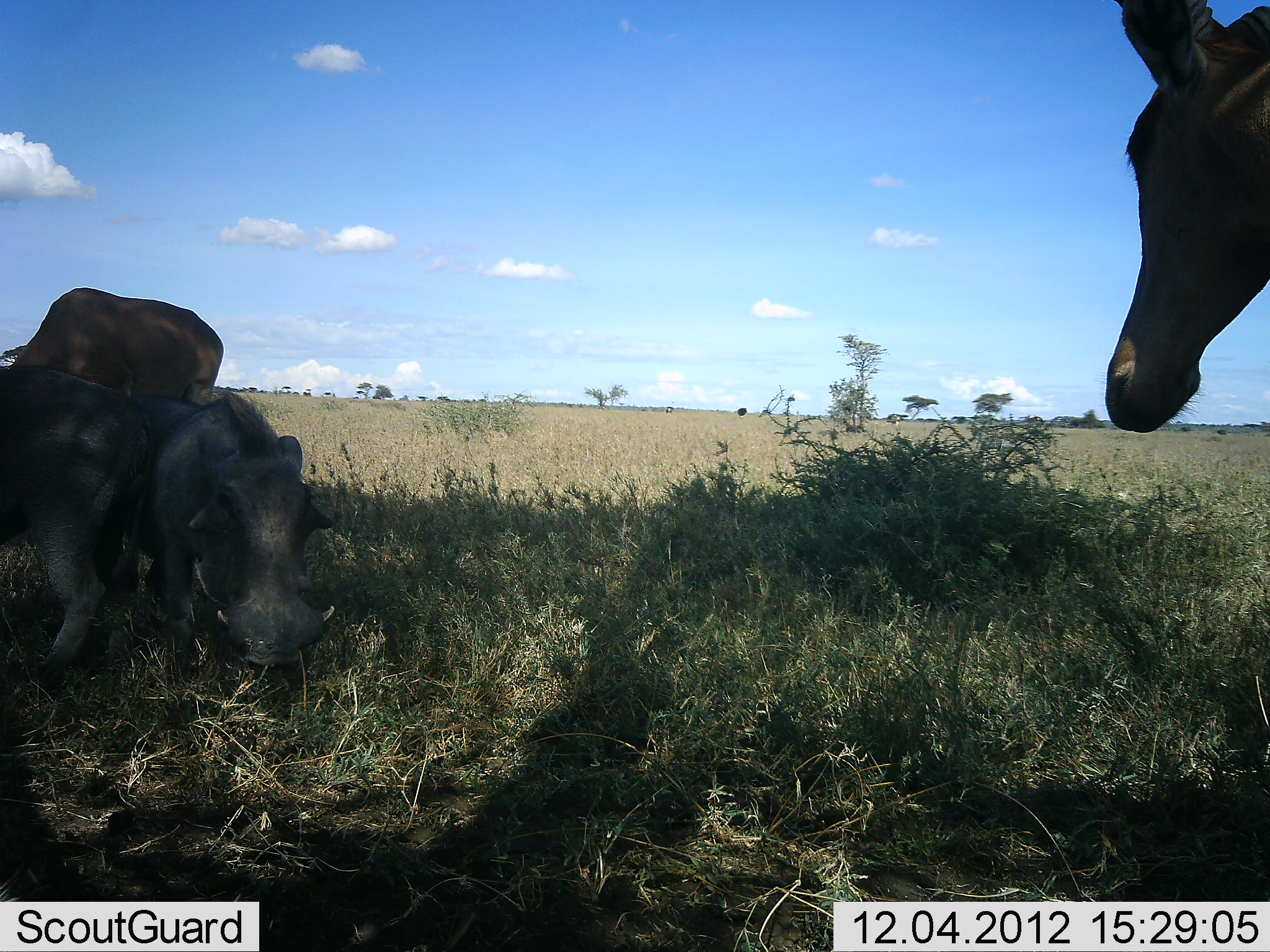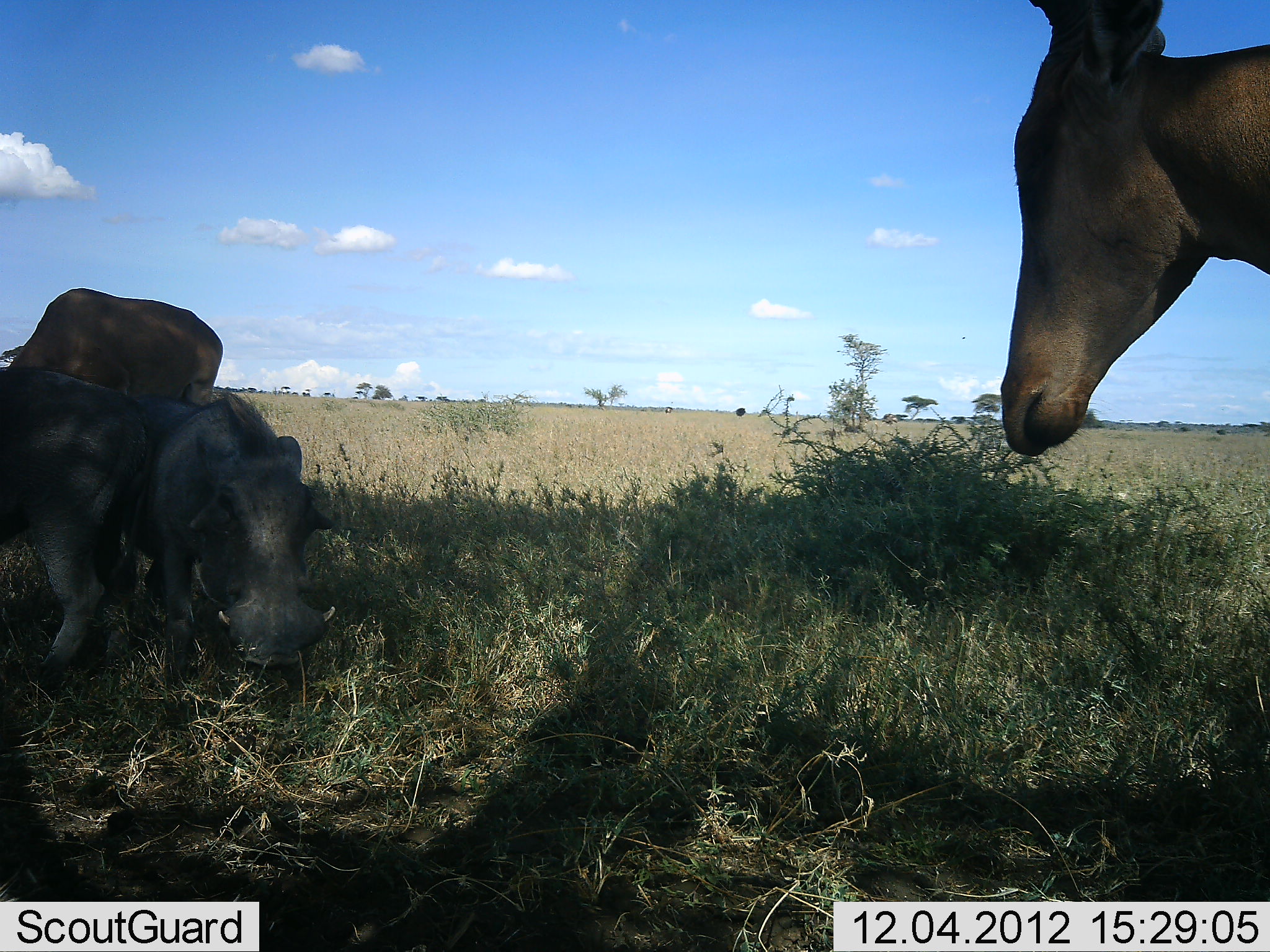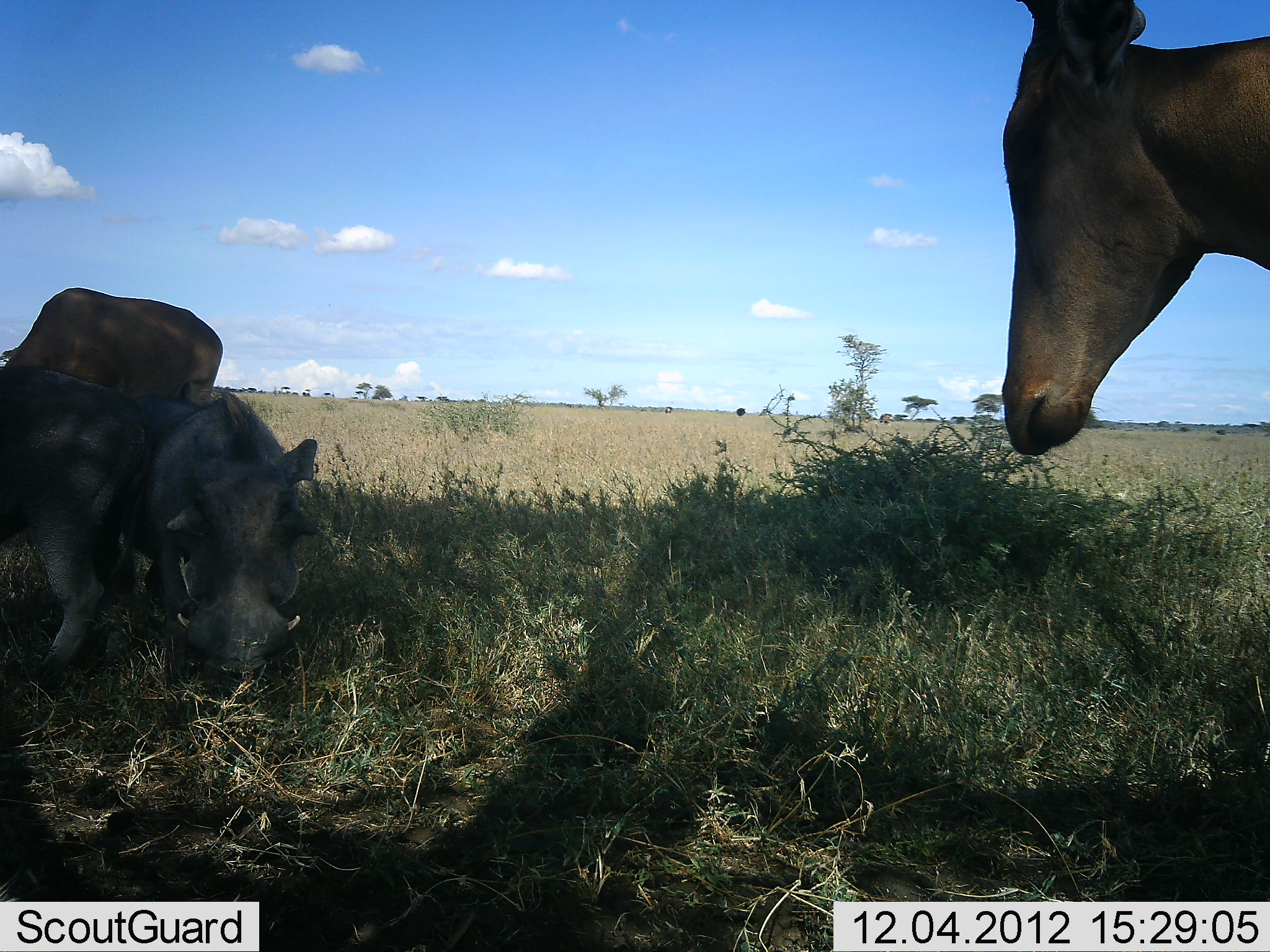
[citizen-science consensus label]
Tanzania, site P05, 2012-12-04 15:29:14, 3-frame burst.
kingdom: Animalia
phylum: Chordata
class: Mammalia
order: Artiodactyla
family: Bovidae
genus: Alcelaphus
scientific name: Alcelaphus buselaphus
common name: hartebeest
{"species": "hartebeest (Alcelaphus buselaphus)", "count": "2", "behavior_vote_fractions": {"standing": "100%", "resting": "8%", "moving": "8%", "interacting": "8%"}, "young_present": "0%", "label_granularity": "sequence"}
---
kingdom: Animalia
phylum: Chordata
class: Mammalia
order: Artiodactyla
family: Suidae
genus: Phacochoerus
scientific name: Phacochoerus africanus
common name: warthog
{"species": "warthog (Phacochoerus africanus)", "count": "2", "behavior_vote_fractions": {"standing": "85%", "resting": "0%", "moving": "8%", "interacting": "0%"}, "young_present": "0%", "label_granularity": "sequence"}